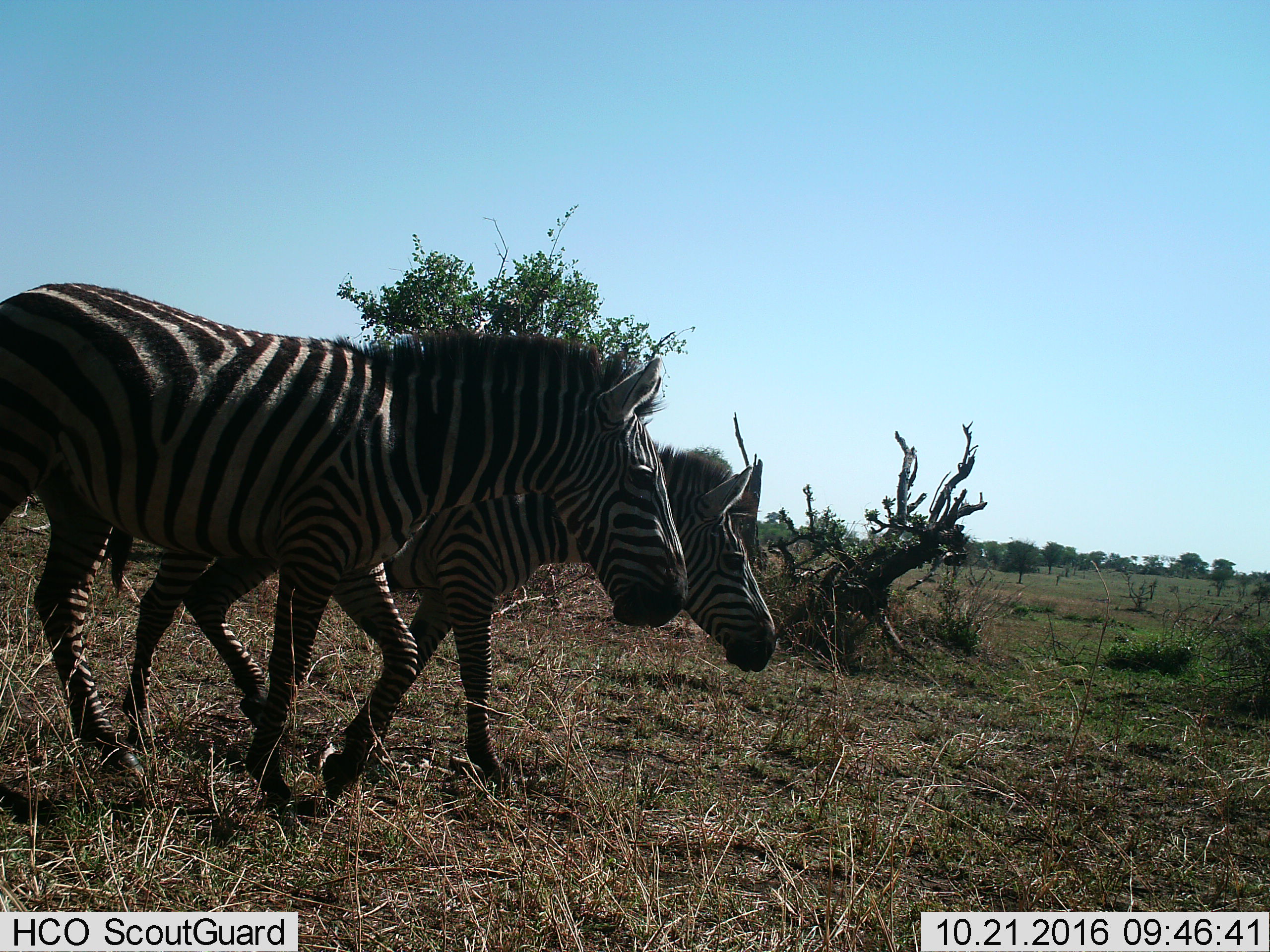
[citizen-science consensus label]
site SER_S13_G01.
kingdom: Animalia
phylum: Chordata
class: Mammalia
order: Perissodactyla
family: Equidae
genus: Equus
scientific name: Equus quagga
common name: plains zebra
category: zebraplains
Zebraplains (plains zebra) (Equus quagga), count 2. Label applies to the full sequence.